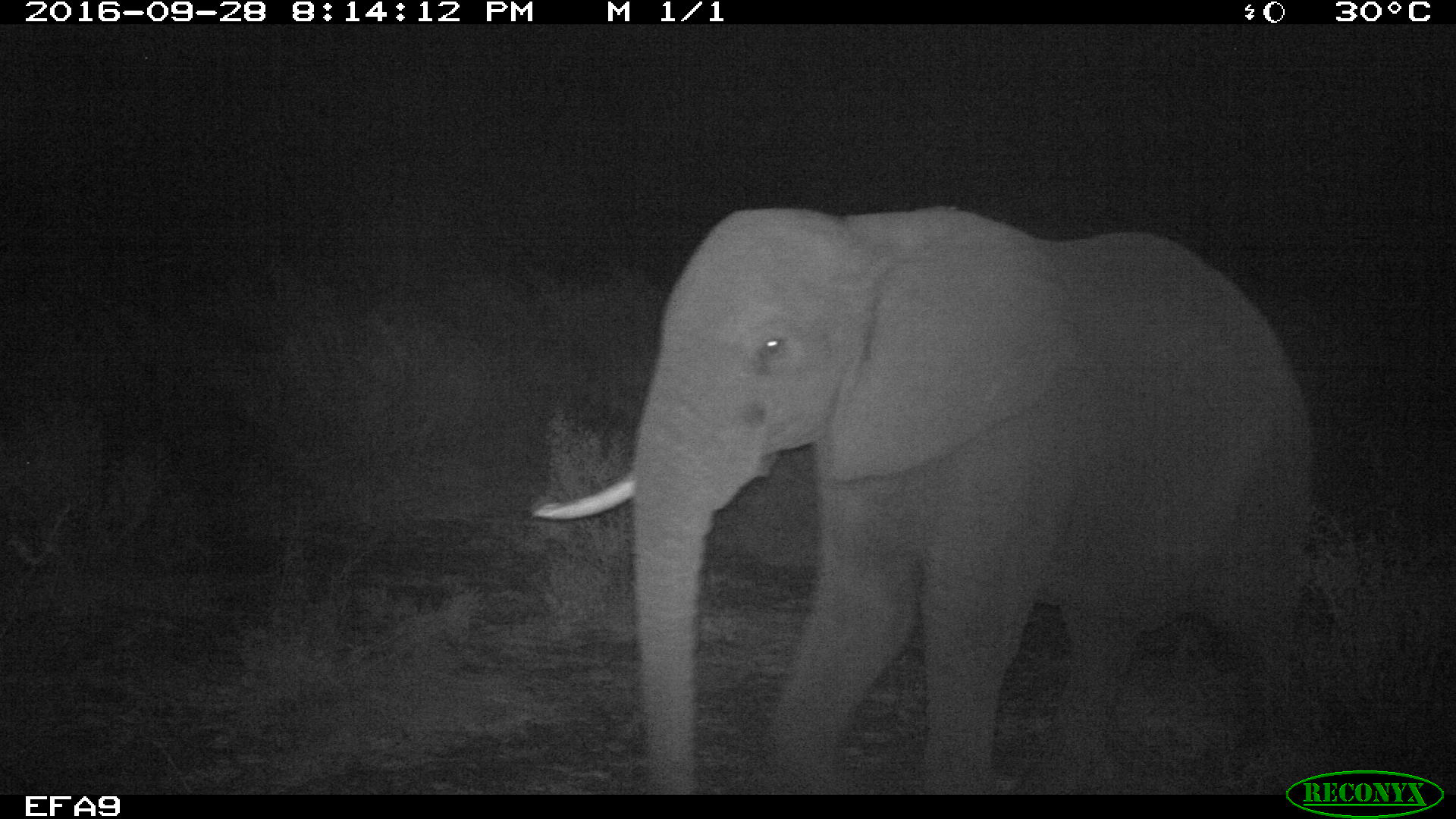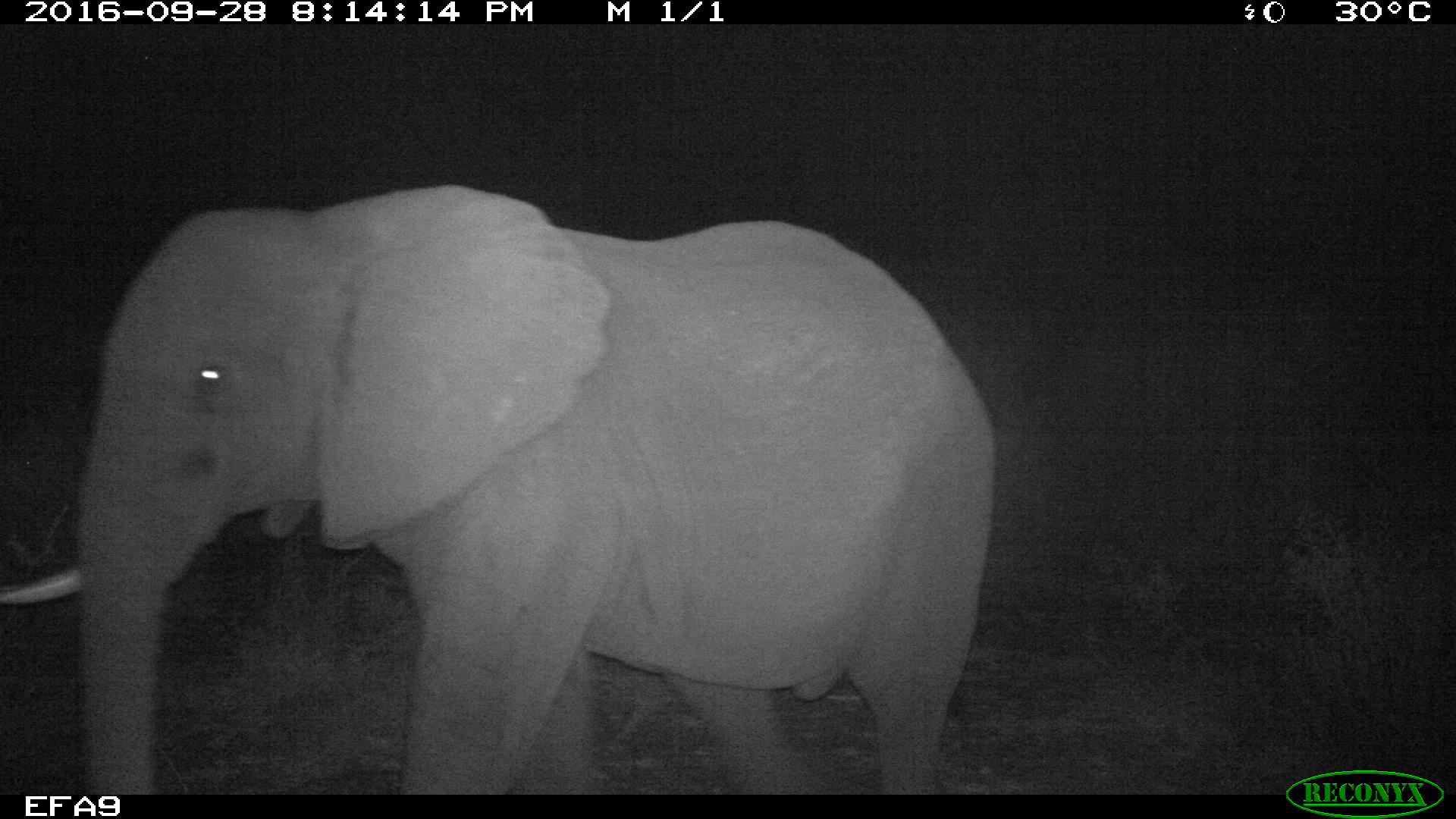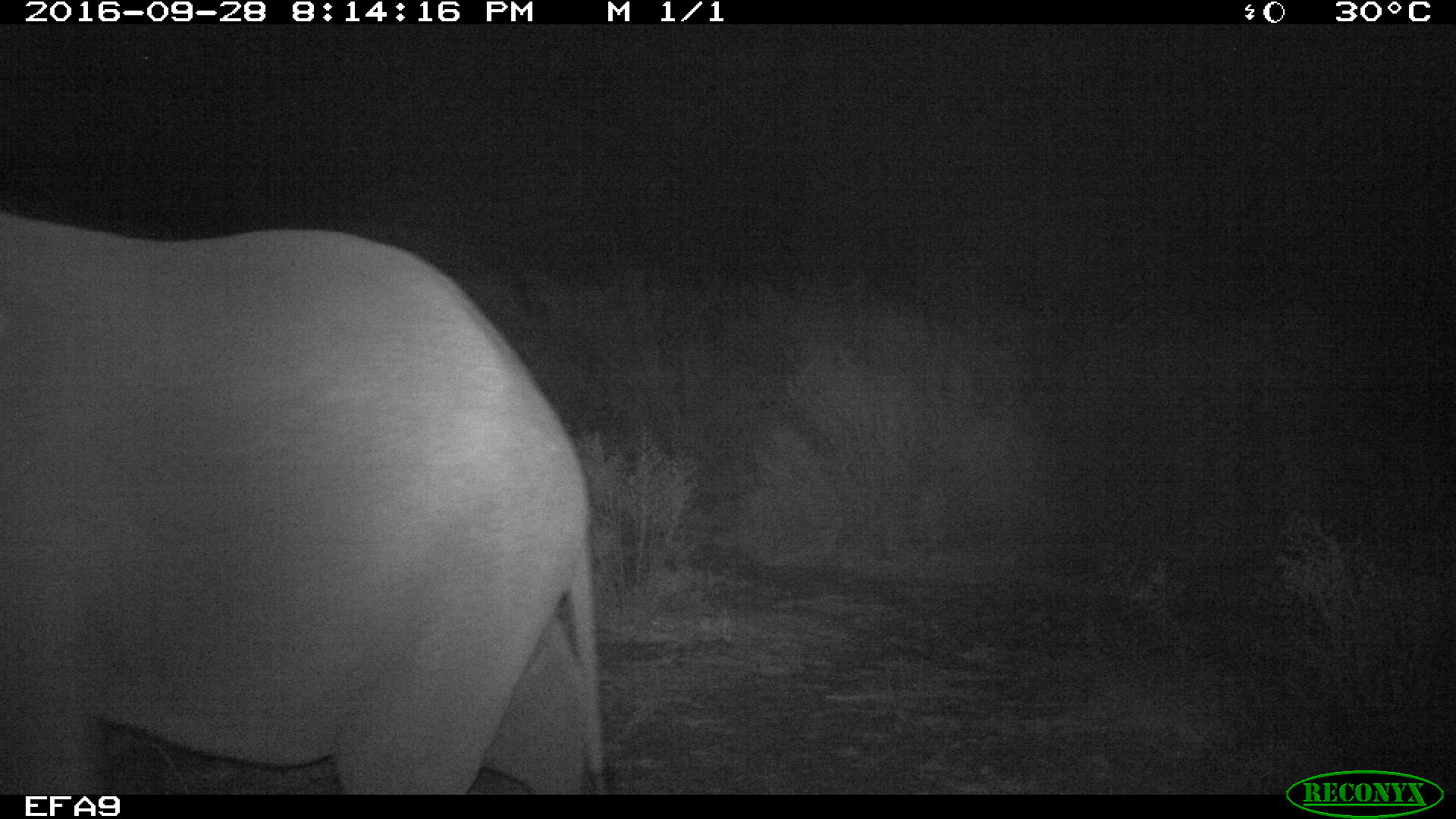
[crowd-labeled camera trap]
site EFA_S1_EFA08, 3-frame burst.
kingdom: Animalia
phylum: Chordata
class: Mammalia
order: Proboscidea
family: Elephantidae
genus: Loxodonta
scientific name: Loxodonta africana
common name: african bush elephant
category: elephant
Elephant (african bush elephant) (Loxodonta africana), count 1. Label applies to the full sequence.